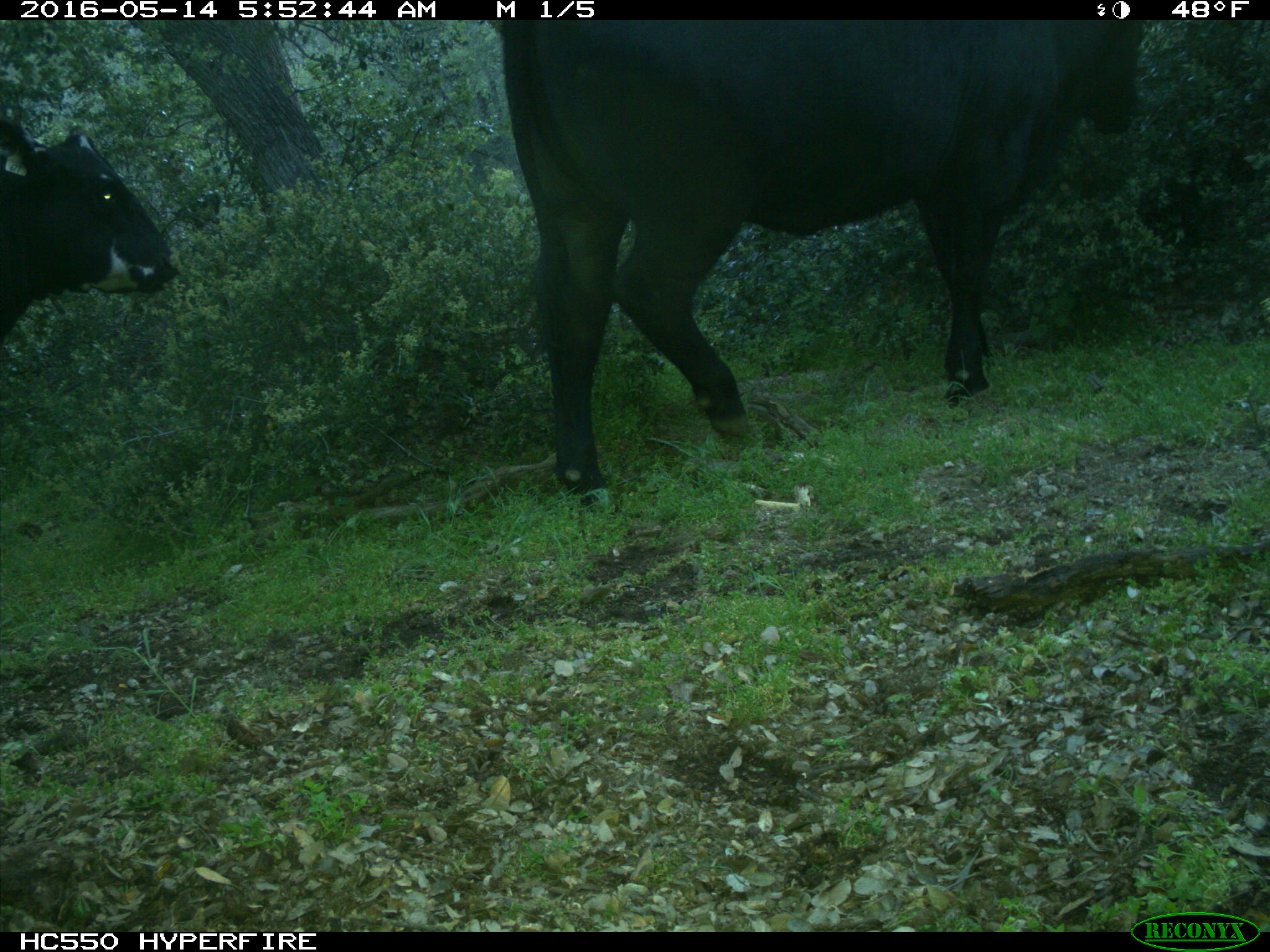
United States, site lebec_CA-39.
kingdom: Animalia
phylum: Chordata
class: Mammalia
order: Artiodactyla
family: Bovidae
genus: Bos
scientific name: Bos taurus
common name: domestic cow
Bos taurus (domestic cow).